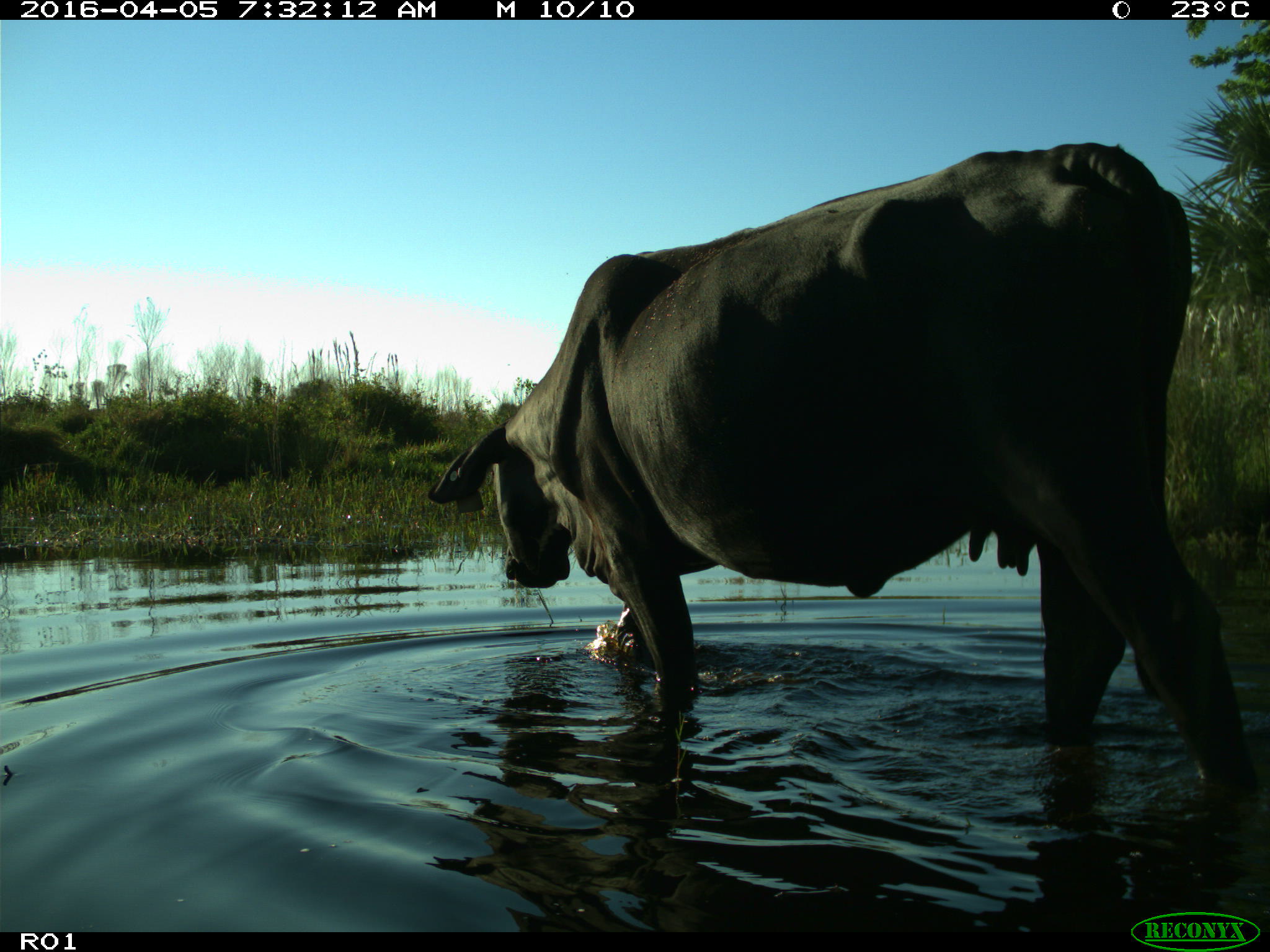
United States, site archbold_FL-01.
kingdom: Animalia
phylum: Chordata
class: Mammalia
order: Artiodactyla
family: Bovidae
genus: Bos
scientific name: Bos taurus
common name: domestic cow